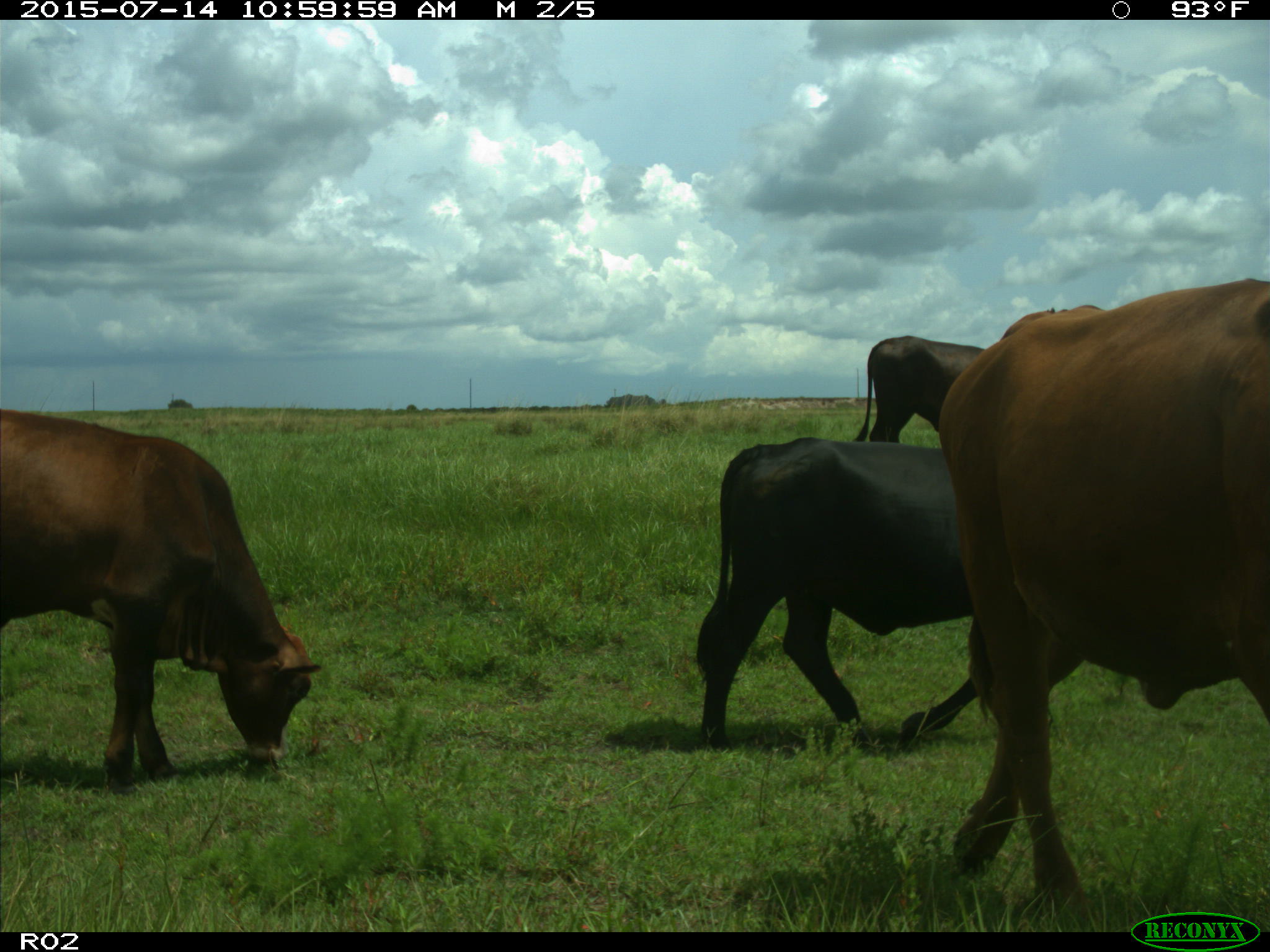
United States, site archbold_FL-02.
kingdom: Animalia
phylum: Chordata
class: Mammalia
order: Artiodactyla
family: Bovidae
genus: Bos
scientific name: Bos taurus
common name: domestic cow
Bos taurus (domestic cow).